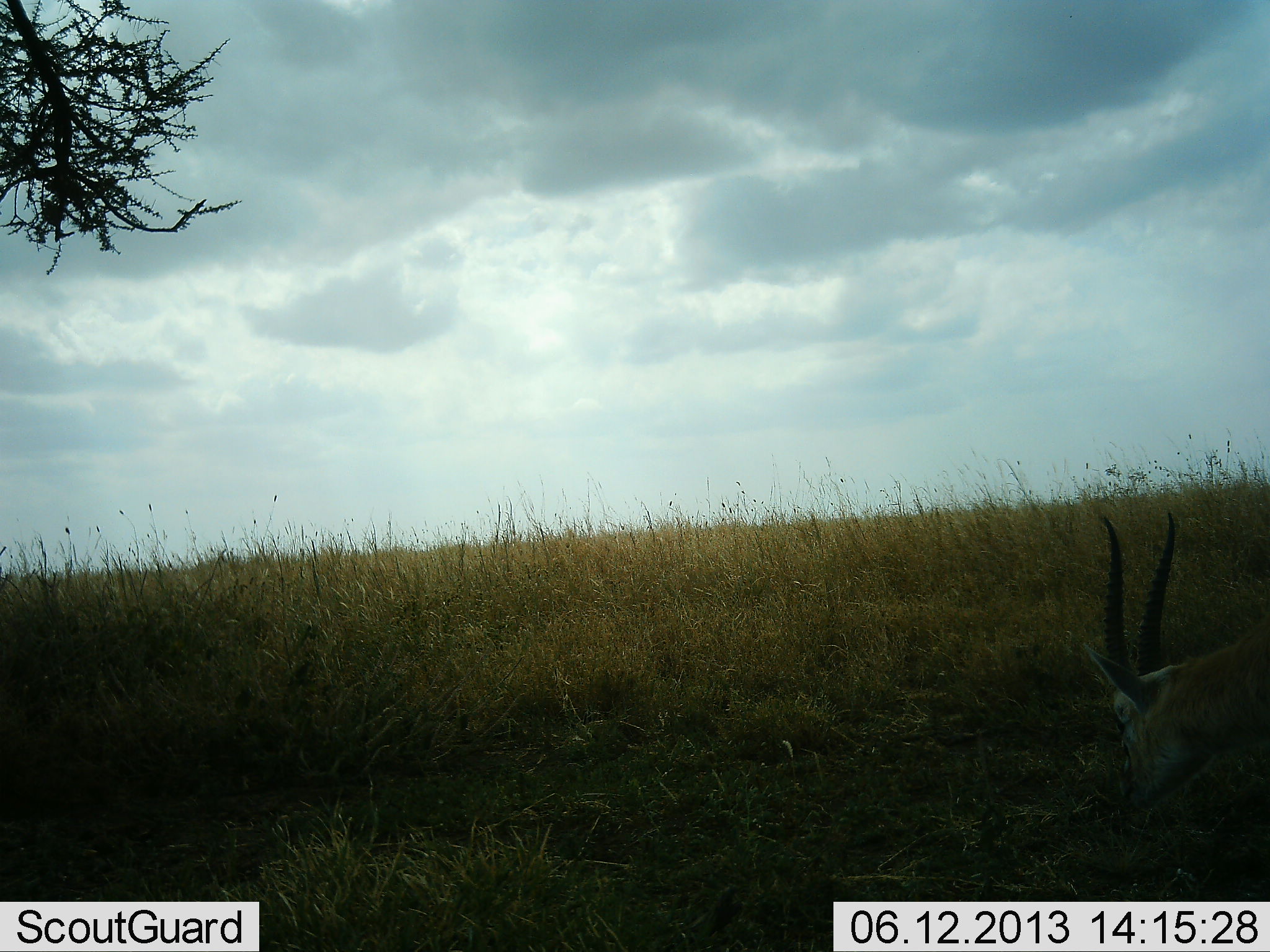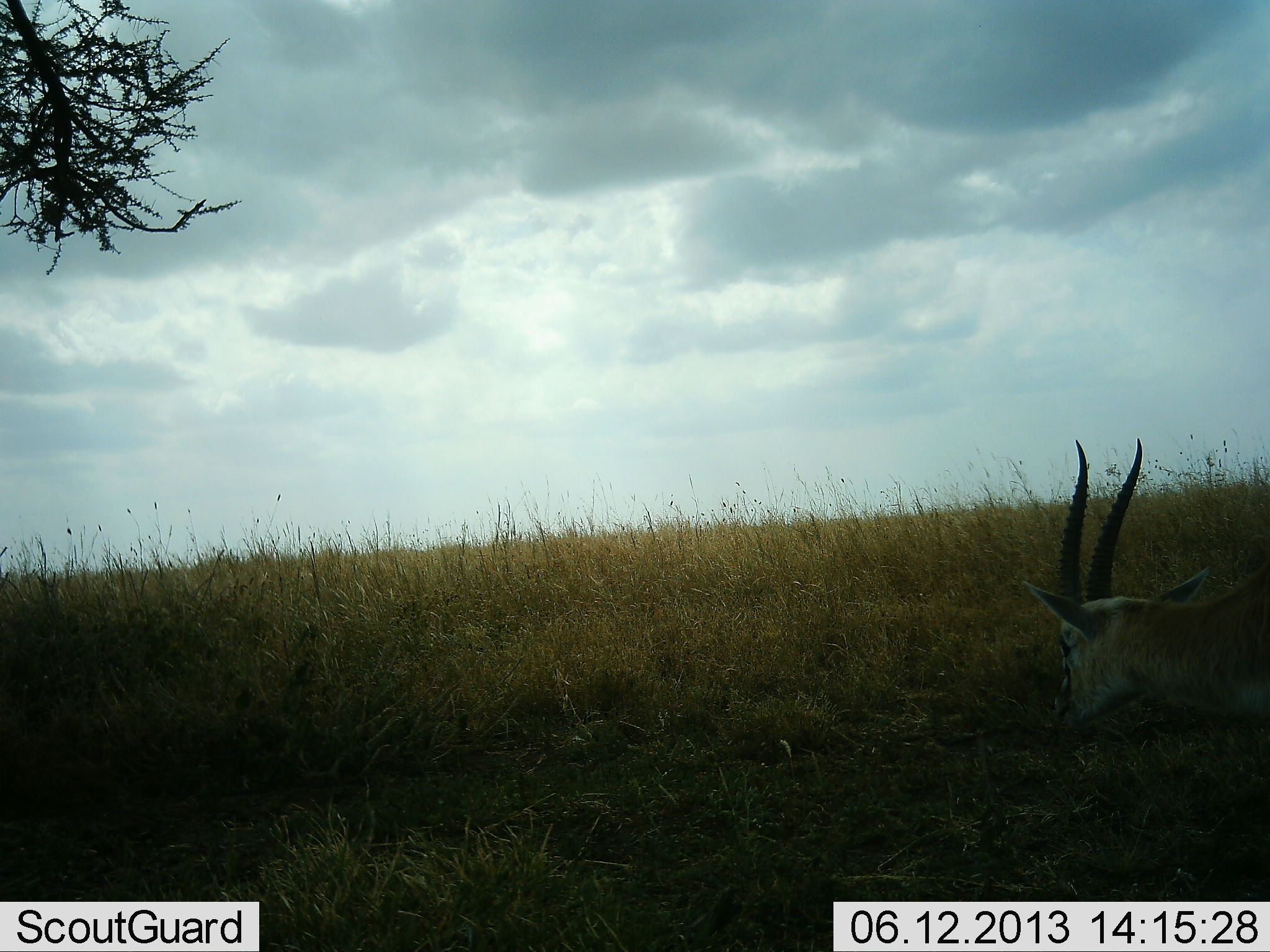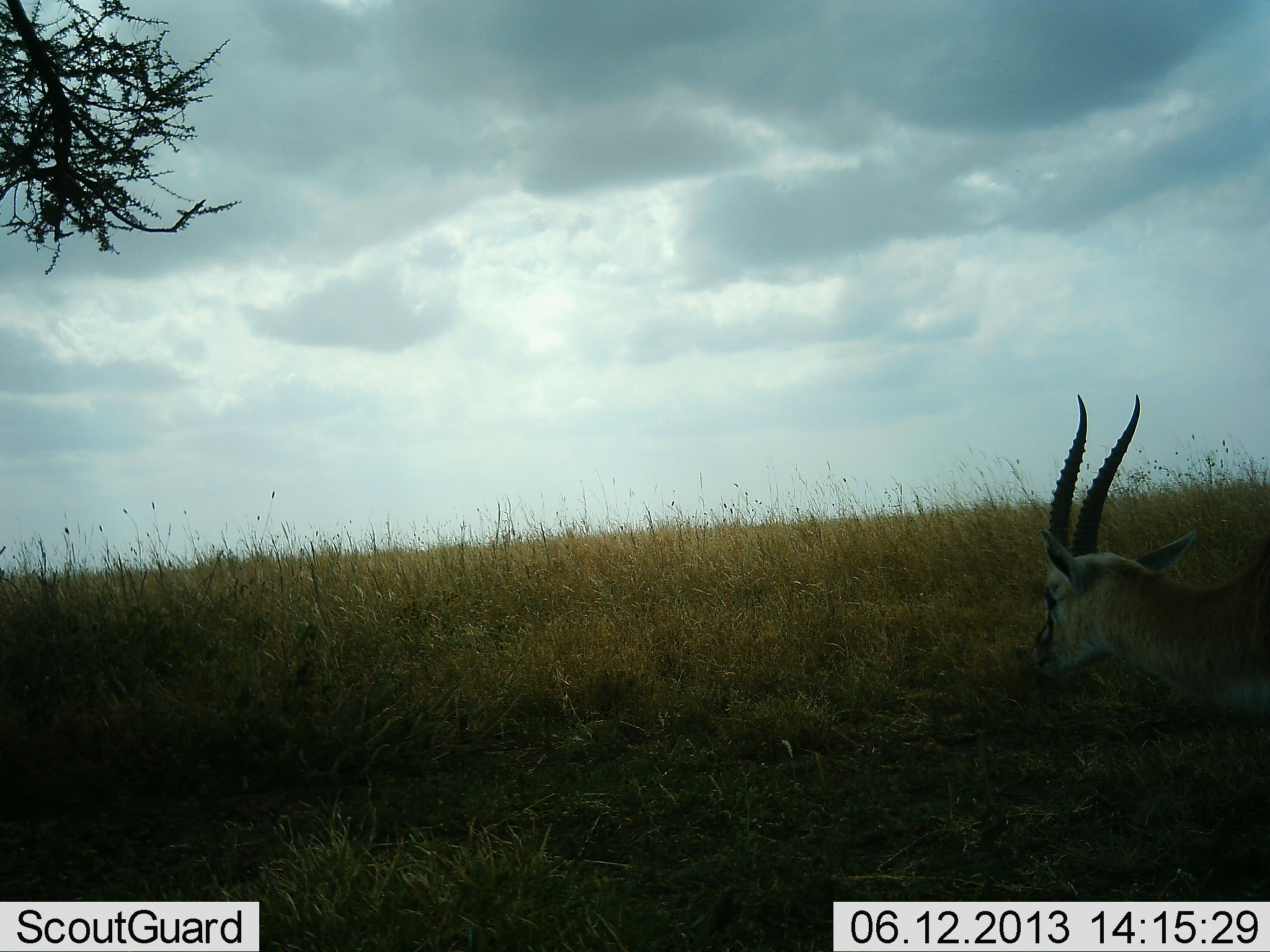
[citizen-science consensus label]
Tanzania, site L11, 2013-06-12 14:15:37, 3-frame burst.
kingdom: Animalia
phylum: Chordata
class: Mammalia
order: Artiodactyla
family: Bovidae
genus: Eudorcas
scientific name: Eudorcas thomsonii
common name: thomson's gazelle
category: gazellethomsons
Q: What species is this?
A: Gazellethomsons (thomson's gazelle) (Eudorcas thomsonii).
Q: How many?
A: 1.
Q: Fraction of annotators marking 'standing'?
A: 37%.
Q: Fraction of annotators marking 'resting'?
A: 5%.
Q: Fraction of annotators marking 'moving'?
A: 5%.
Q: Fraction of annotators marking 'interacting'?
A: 0%.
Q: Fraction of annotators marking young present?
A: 0%.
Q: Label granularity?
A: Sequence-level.